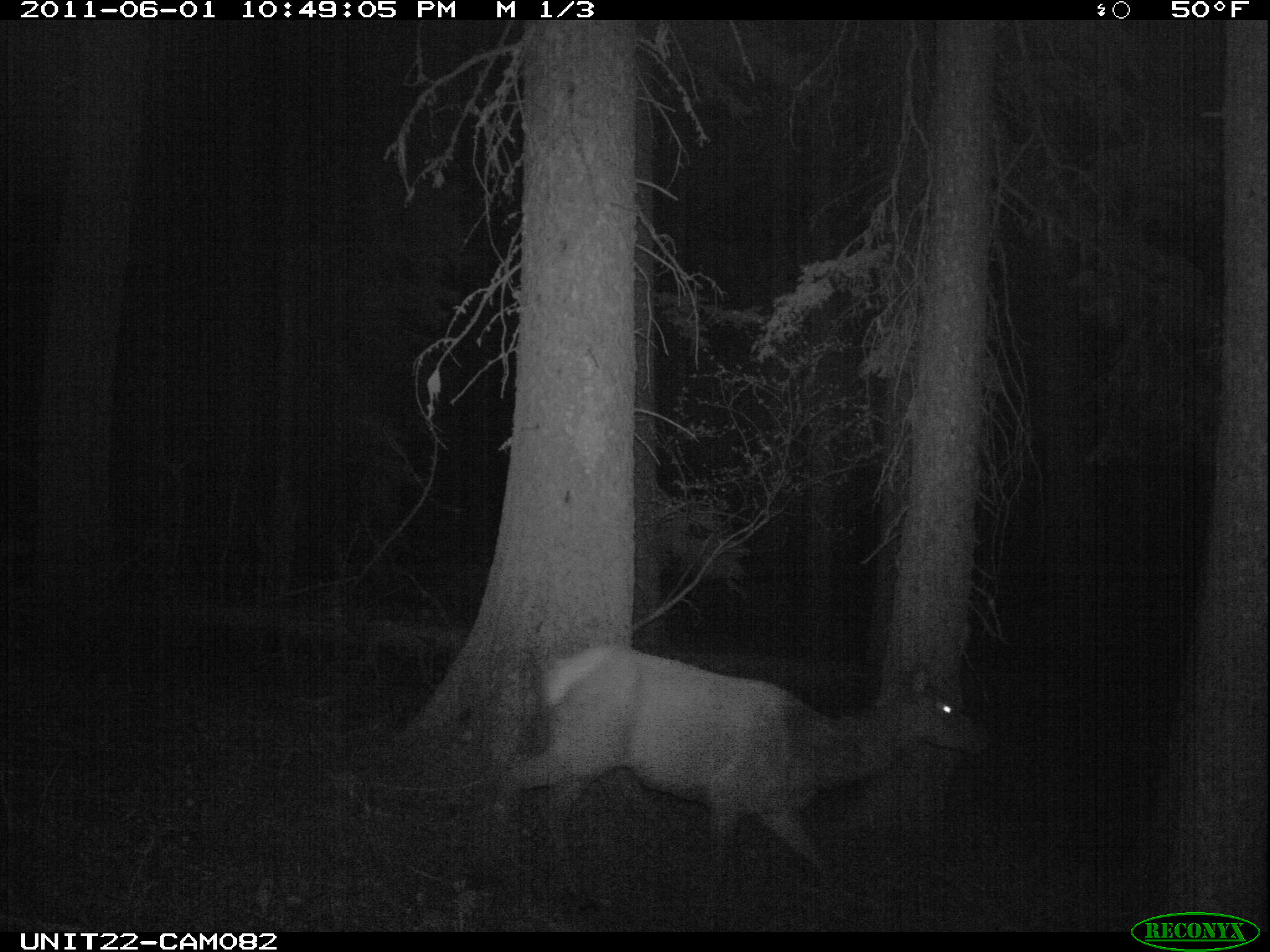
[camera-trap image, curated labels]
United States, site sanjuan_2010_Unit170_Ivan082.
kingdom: Animalia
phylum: Chordata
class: Mammalia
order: Artiodactyla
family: Cervidae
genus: Cervus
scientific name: Cervus elaphus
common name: red deer